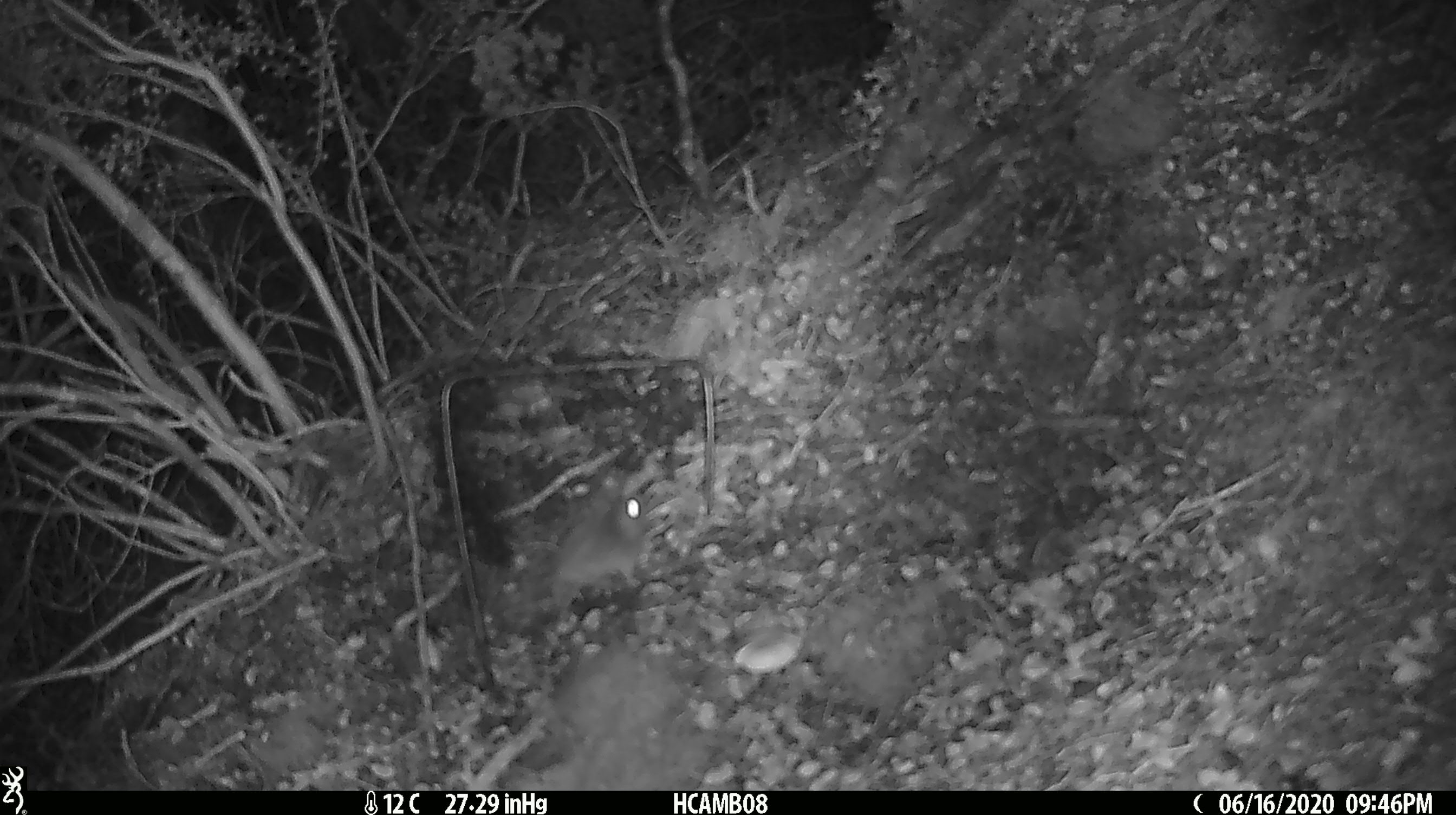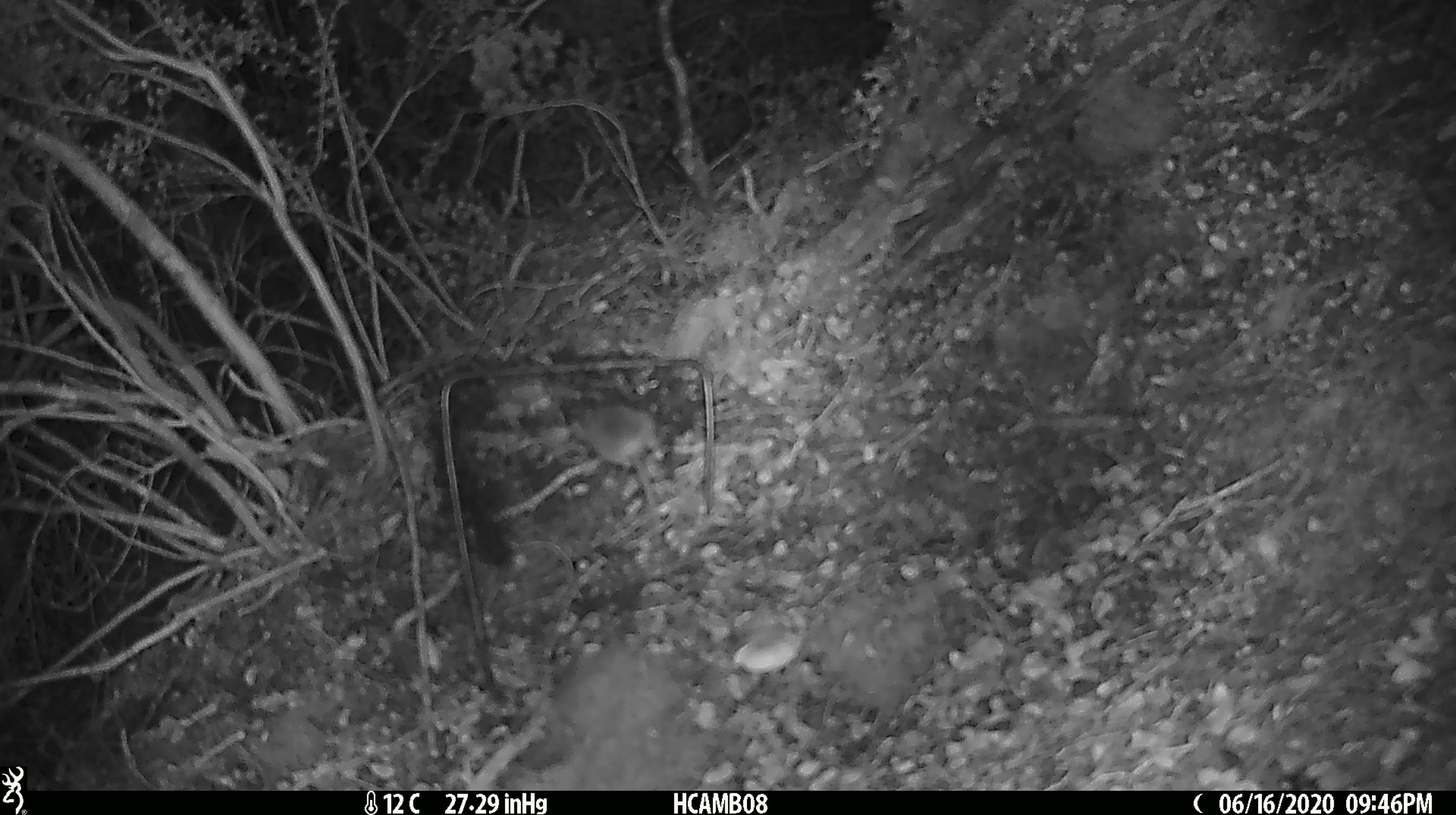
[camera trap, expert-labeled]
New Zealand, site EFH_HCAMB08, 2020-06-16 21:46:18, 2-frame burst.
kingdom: Animalia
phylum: Chordata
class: Mammalia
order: Rodentia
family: Muridae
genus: Mus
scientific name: Mus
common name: mouse